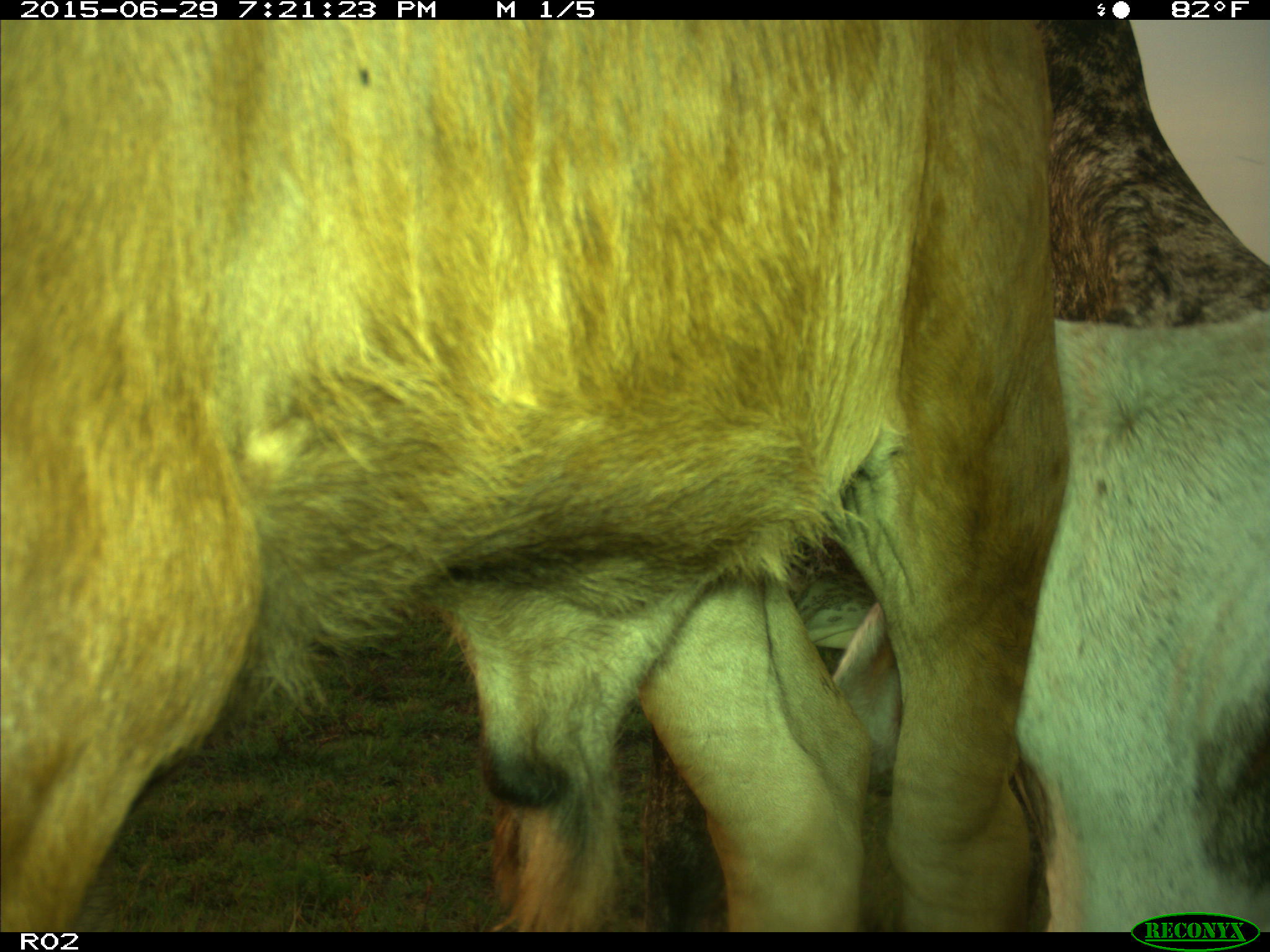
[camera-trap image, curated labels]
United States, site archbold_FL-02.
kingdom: Animalia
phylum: Chordata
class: Mammalia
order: Artiodactyla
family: Bovidae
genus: Bos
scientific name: Bos taurus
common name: domestic cow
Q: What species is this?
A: Bos taurus (domestic cow).